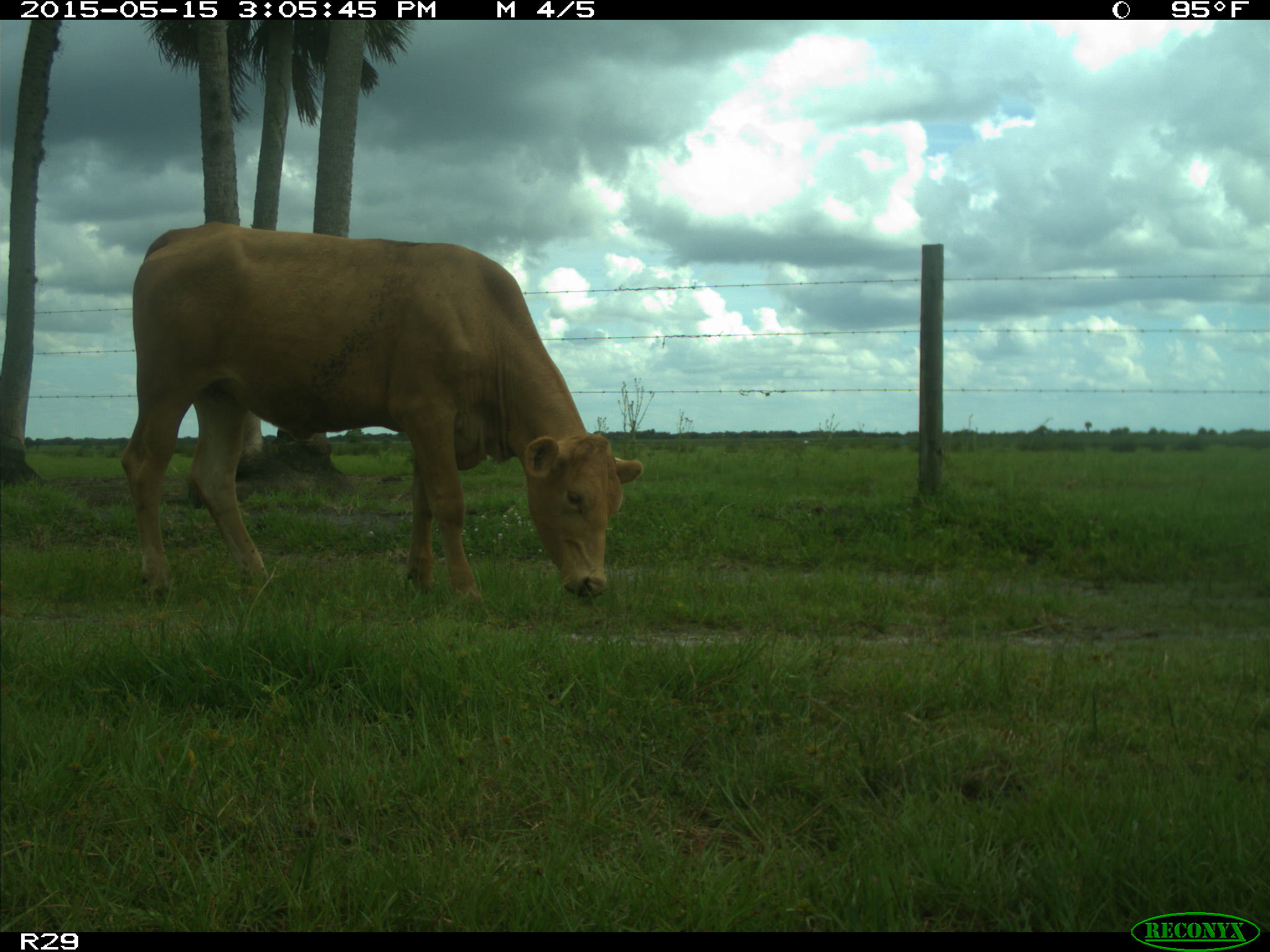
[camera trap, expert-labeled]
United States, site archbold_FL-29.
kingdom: Animalia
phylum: Chordata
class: Mammalia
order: Artiodactyla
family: Bovidae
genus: Bos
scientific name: Bos taurus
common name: domestic cow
Bos taurus (domestic cow).